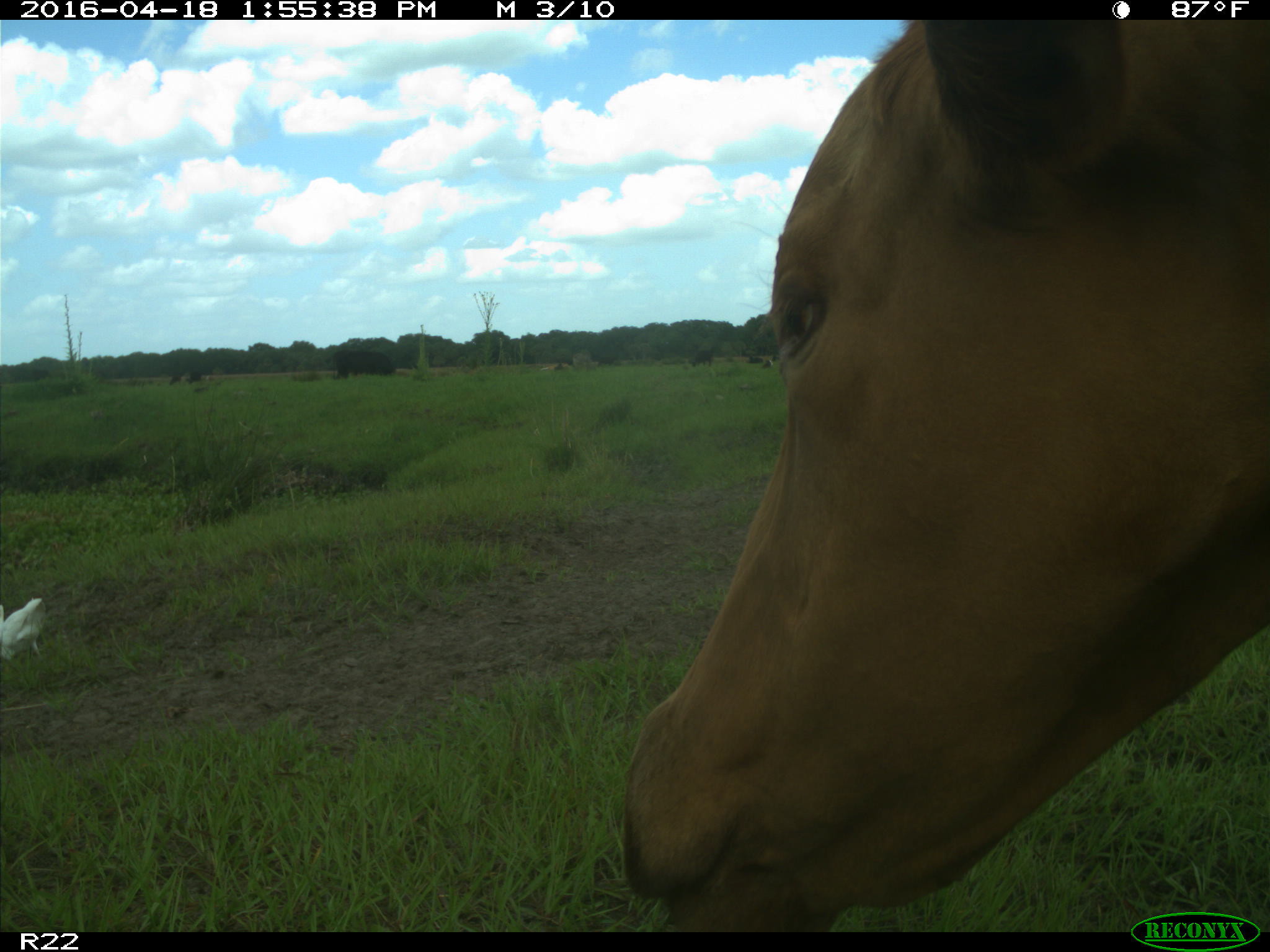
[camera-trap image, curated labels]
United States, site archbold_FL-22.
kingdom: Animalia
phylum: Chordata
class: Mammalia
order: Artiodactyla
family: Bovidae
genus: Bos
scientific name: Bos taurus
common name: domestic cow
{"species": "Bos taurus (domestic cow)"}